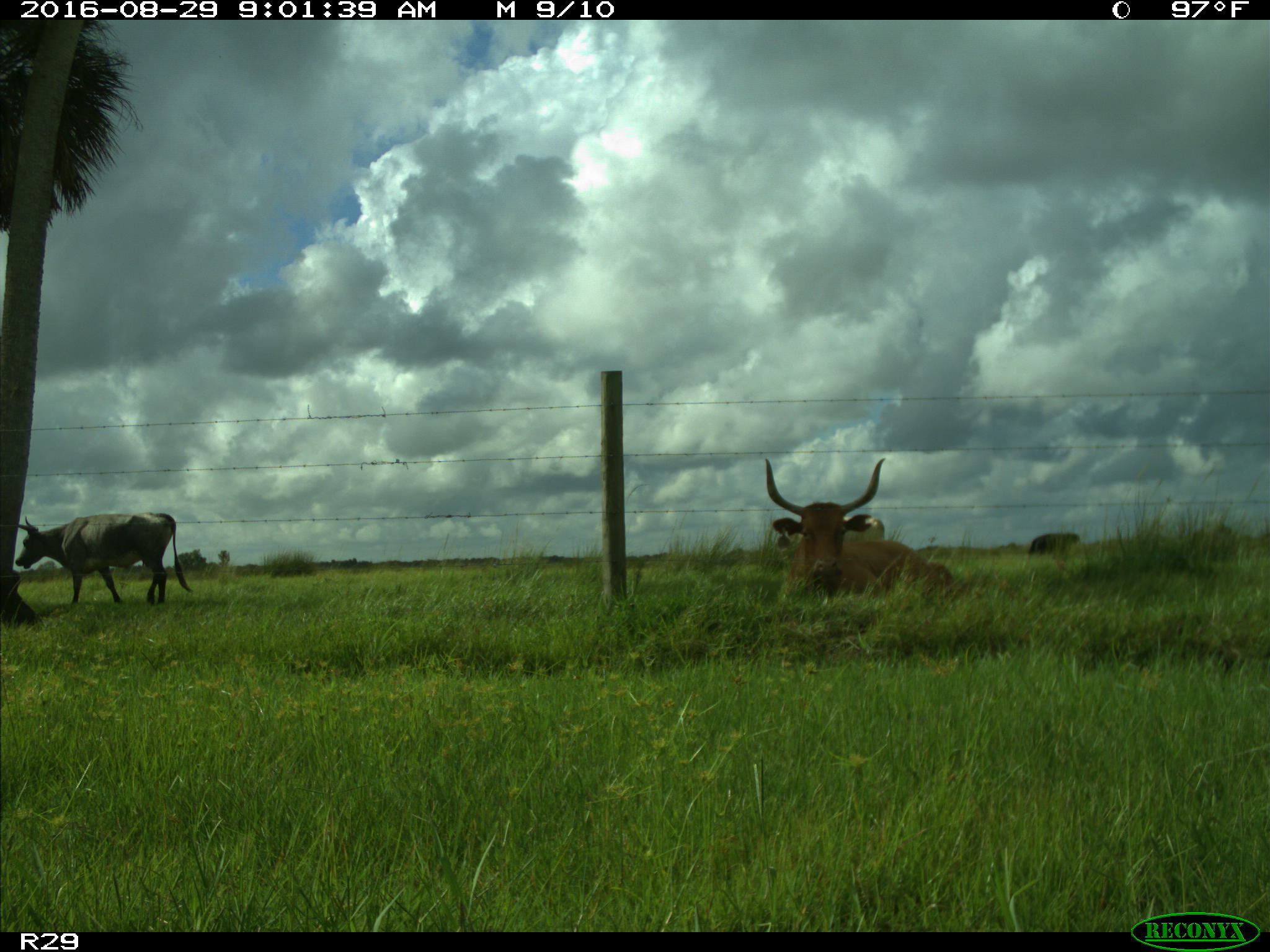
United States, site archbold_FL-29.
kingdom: Animalia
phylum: Chordata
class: Mammalia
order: Artiodactyla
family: Bovidae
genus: Bos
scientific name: Bos taurus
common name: domestic cow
Bos taurus (domestic cow).